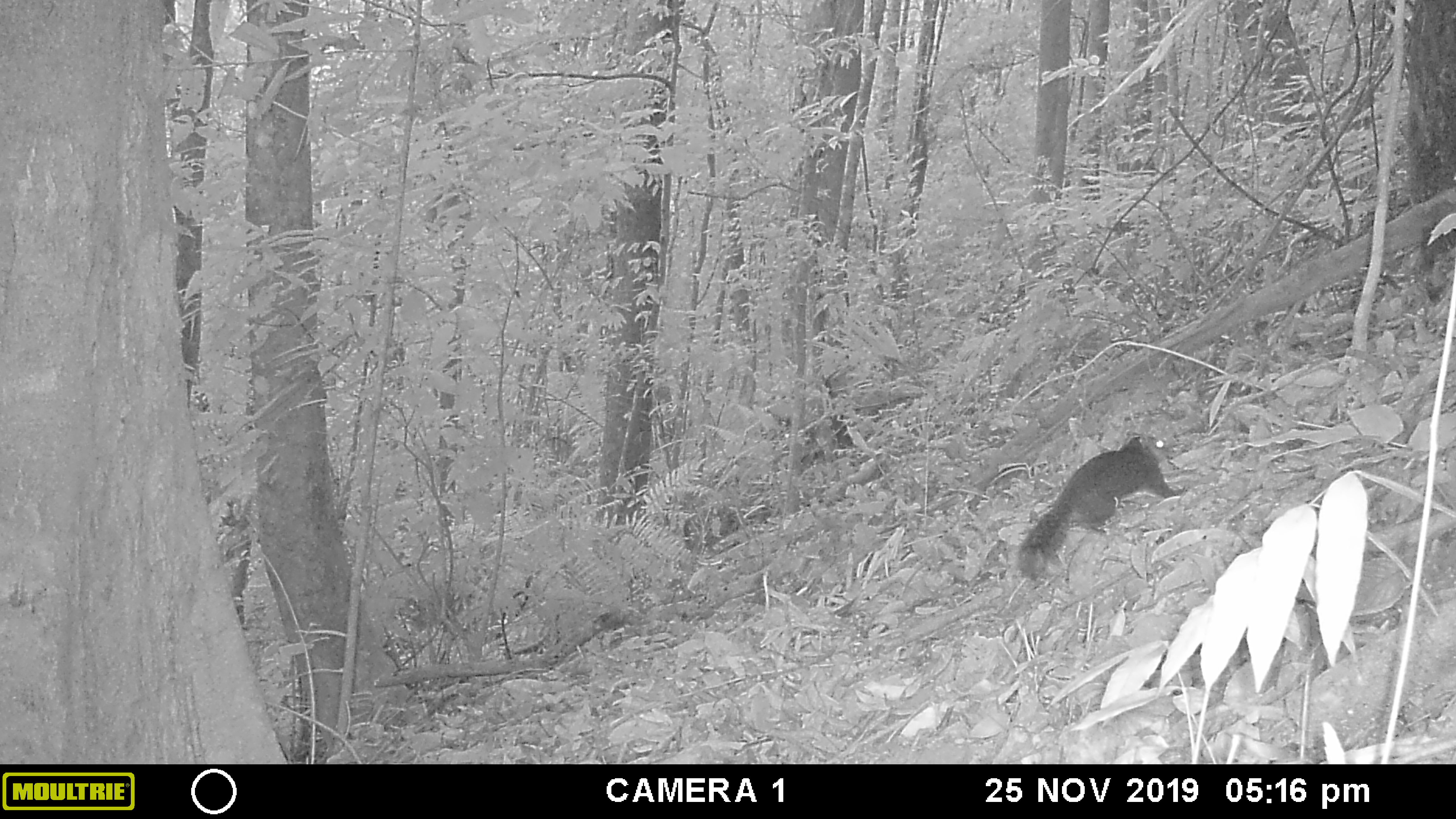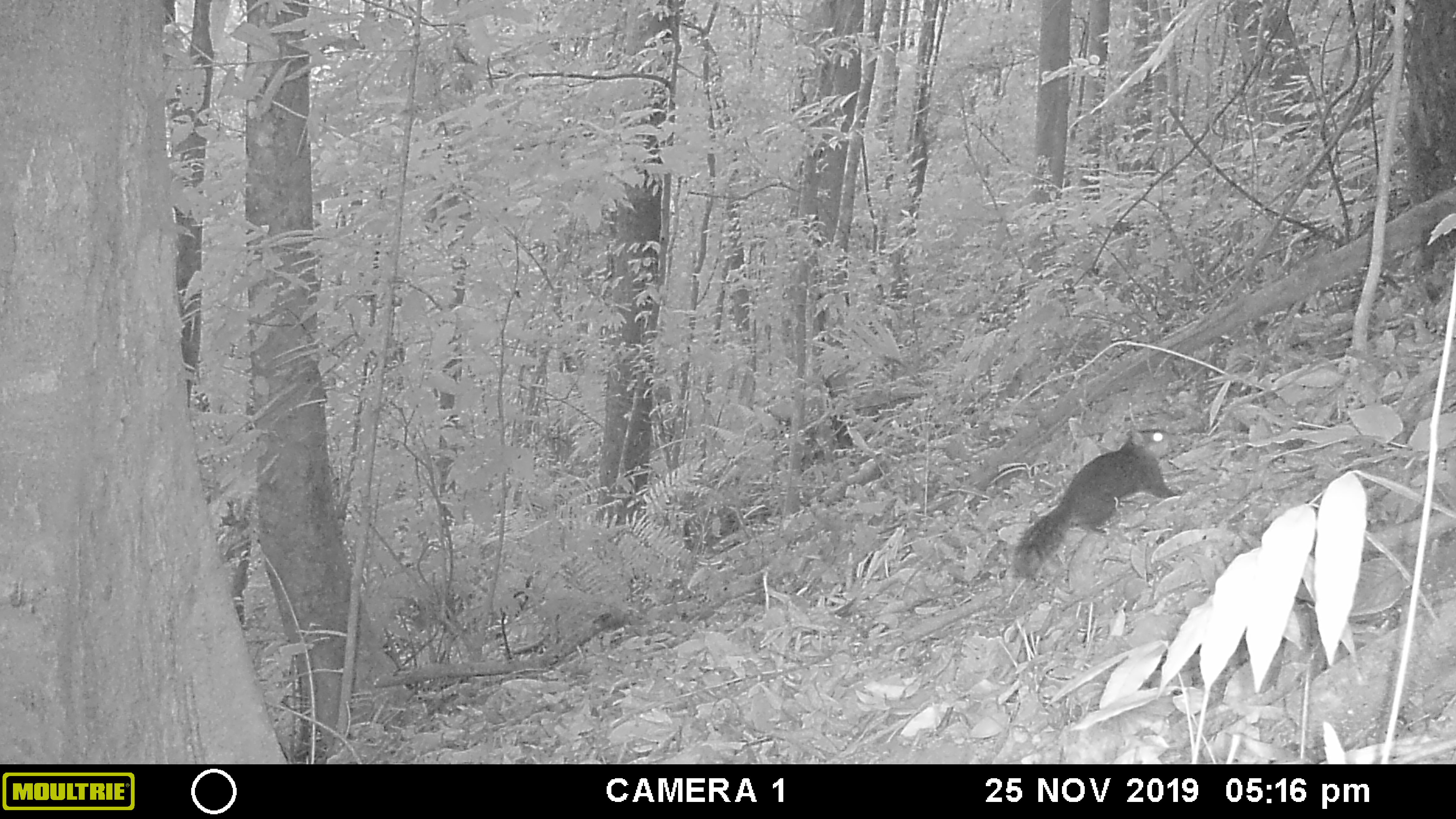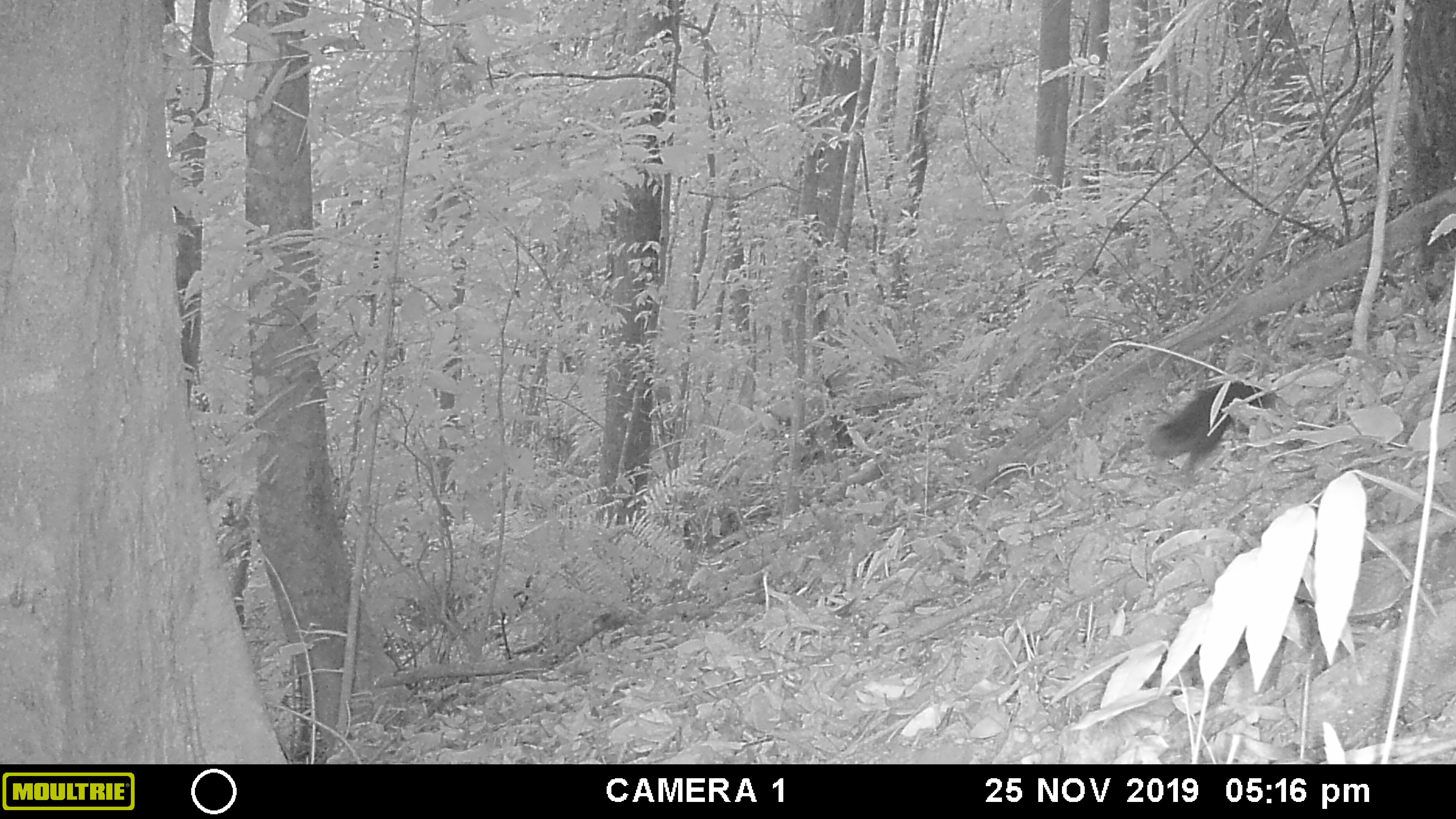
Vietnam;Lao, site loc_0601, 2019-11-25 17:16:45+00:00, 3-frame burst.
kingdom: Animalia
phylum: Chordata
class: Mammalia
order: Rodentia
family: Sciuridae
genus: Dremomys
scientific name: Dremomys rufigenis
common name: red-cheeked squirrel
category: red cheeked squirrel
Red cheeked squirrel (red-cheeked squirrel) (Dremomys rufigenis). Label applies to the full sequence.